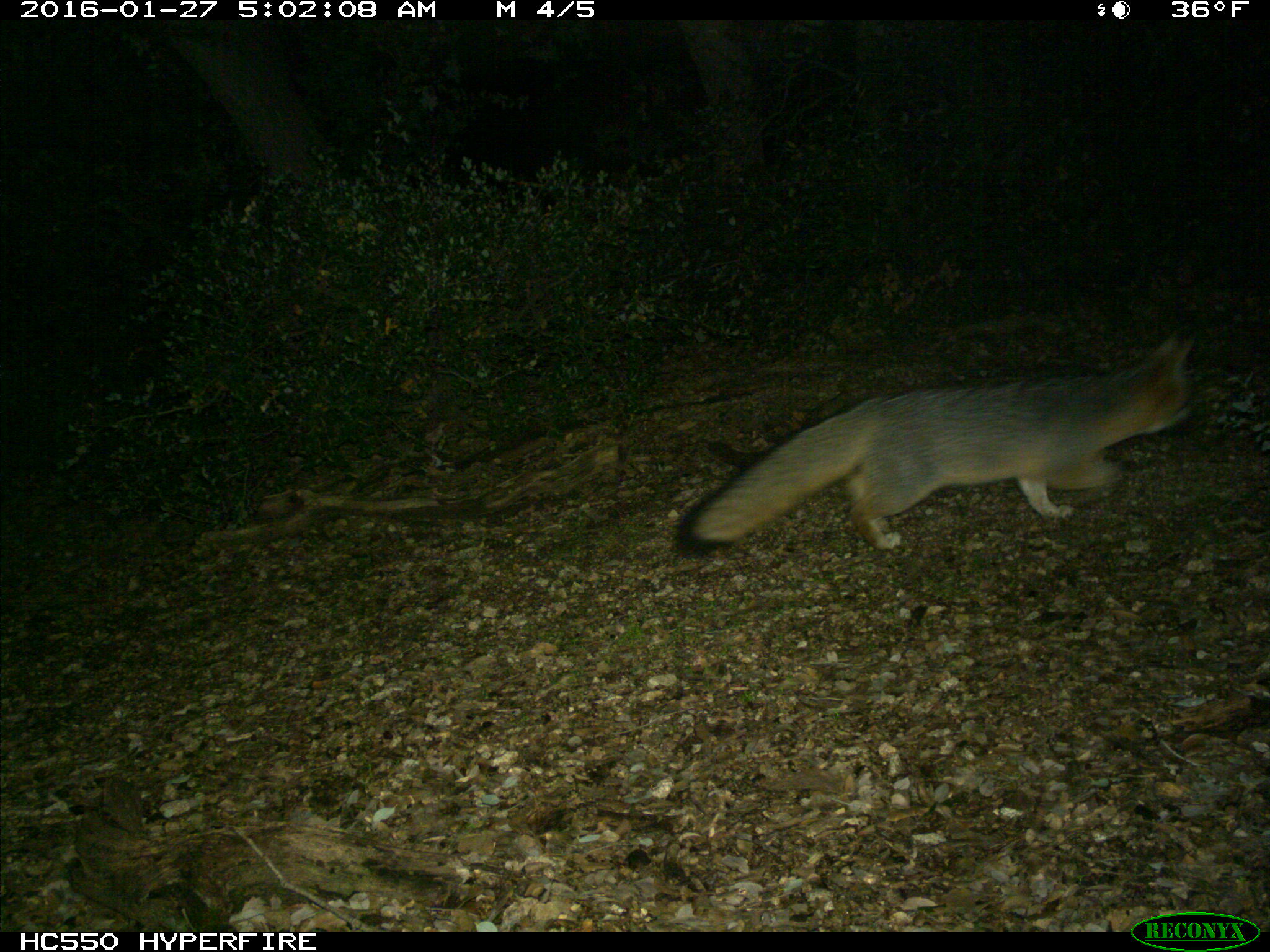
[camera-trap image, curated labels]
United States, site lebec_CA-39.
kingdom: Animalia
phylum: Chordata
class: Mammalia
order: Carnivora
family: Canidae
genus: Urocyon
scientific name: Urocyon cinereoargenteus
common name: gray fox